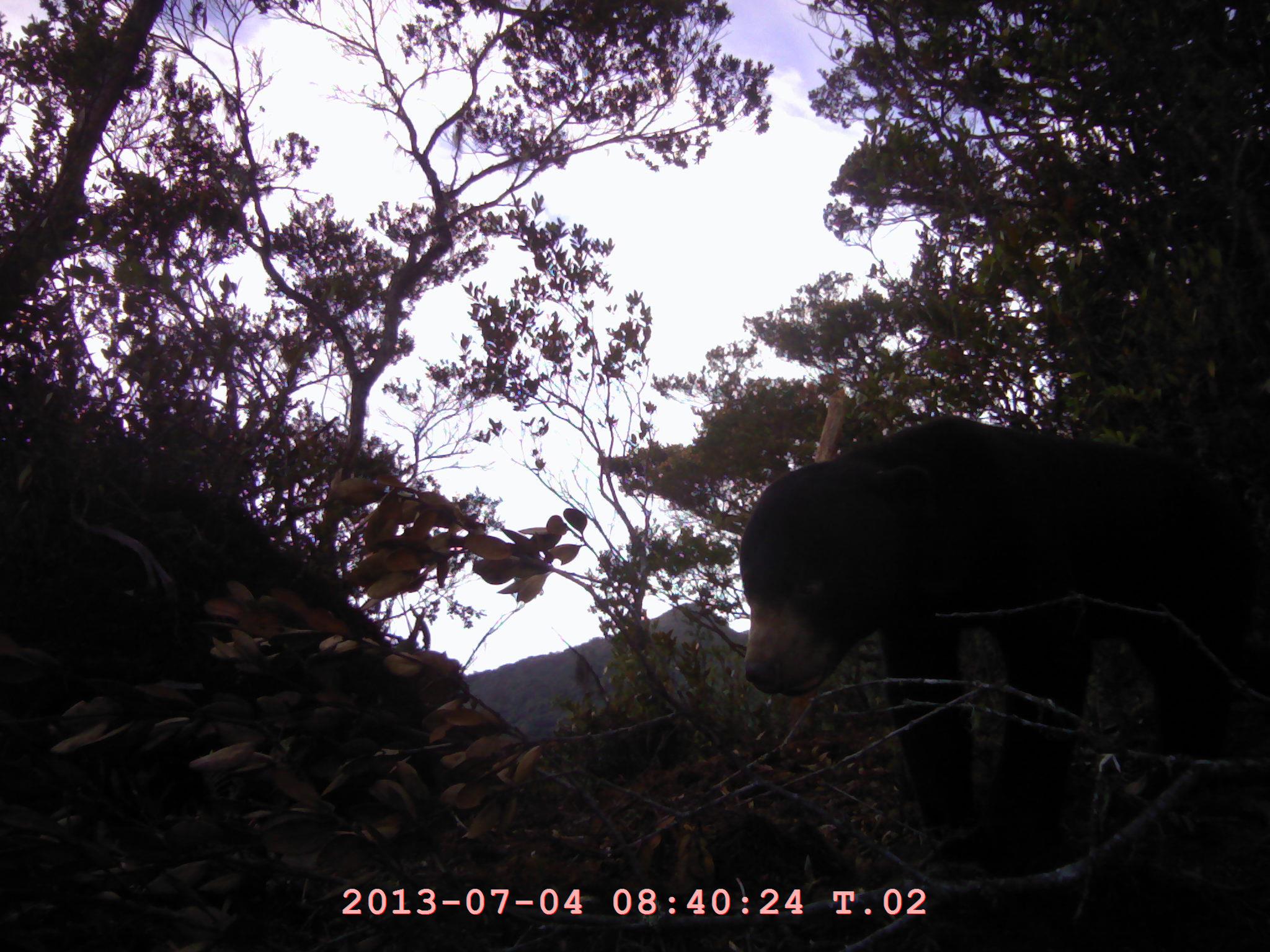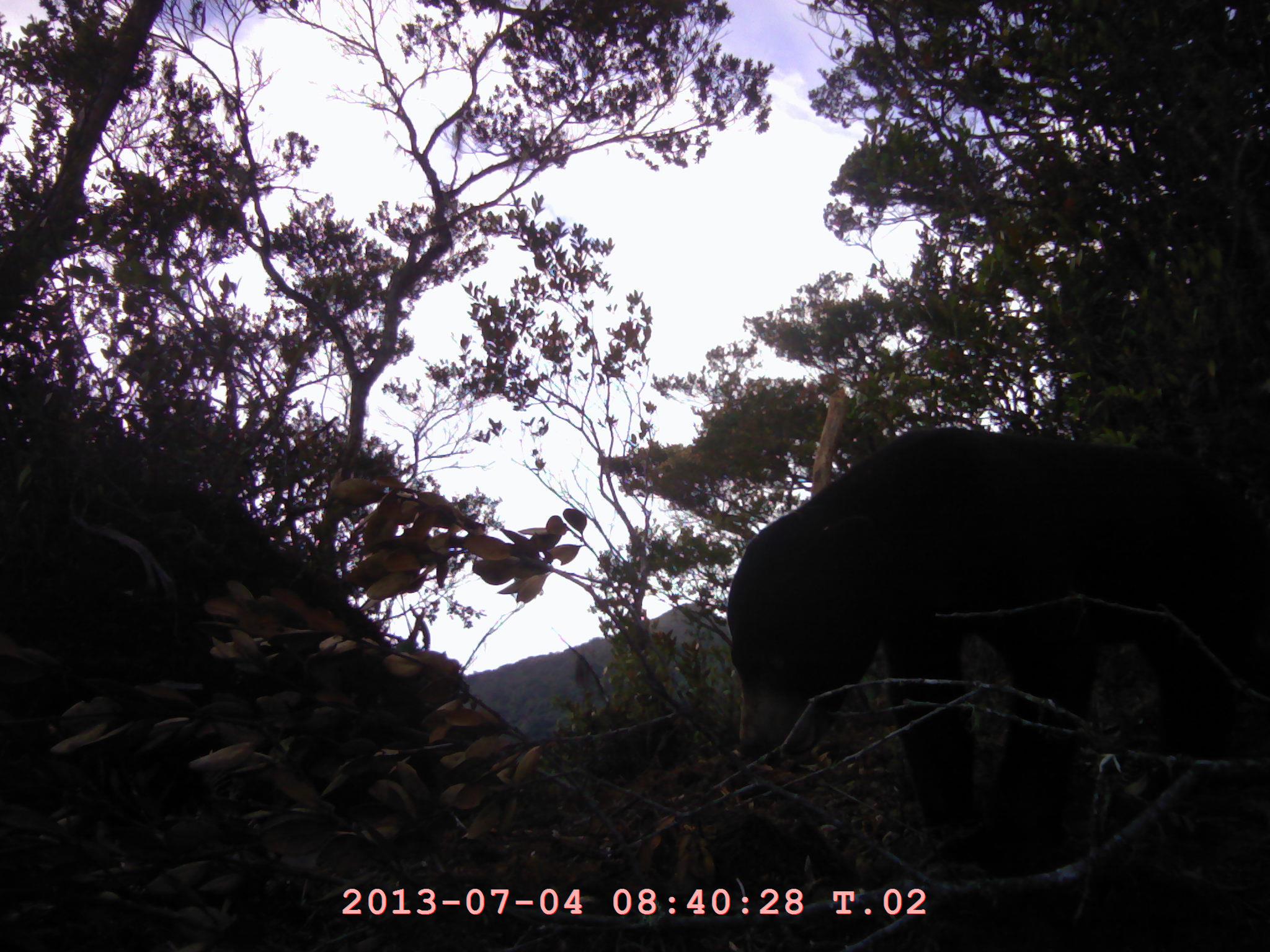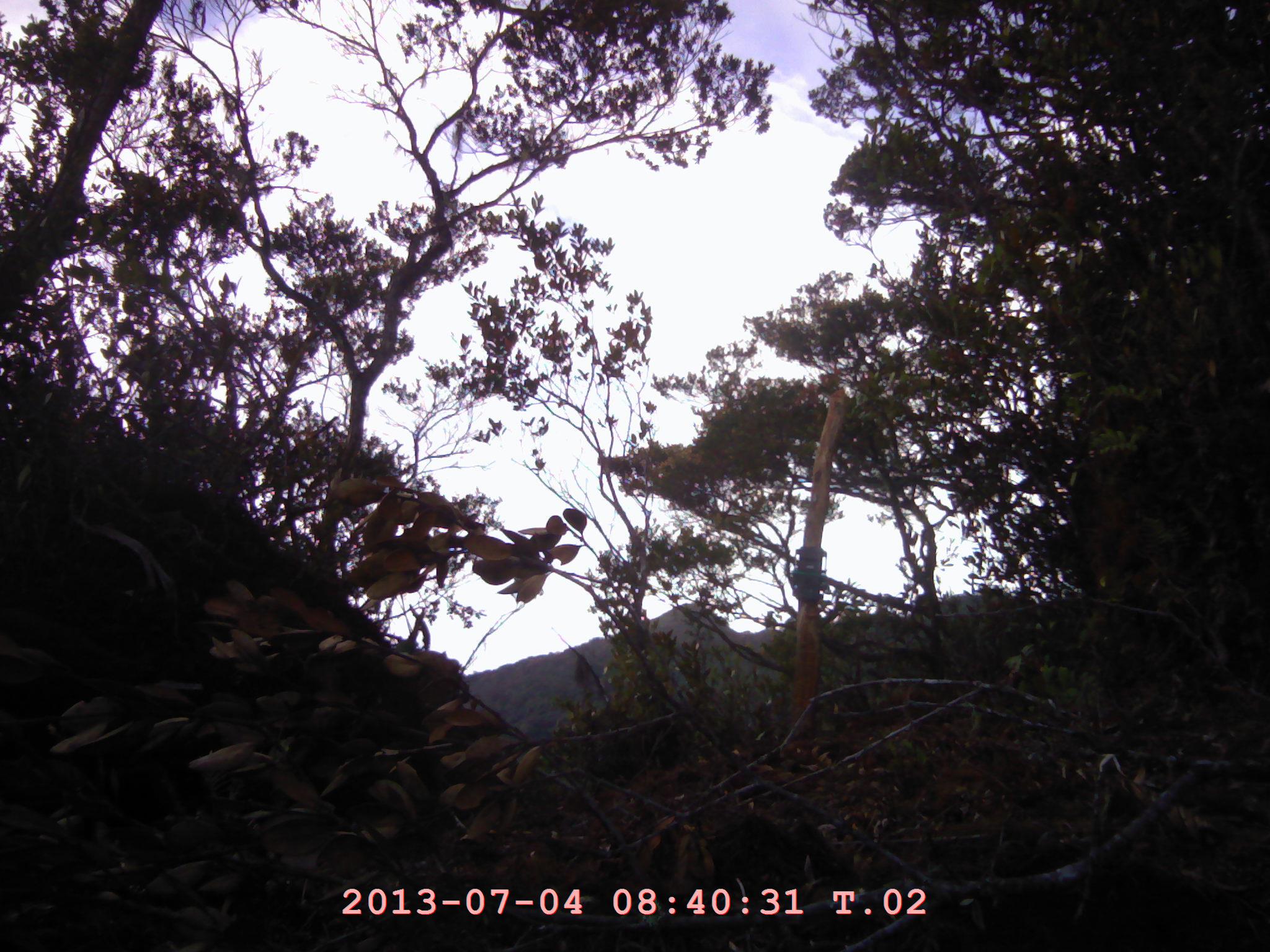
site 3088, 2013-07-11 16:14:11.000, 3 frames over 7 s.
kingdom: Animalia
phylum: Chordata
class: Mammalia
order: Carnivora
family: Ursidae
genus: Helarctos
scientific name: Helarctos malayanus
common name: sun bear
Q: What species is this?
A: Helarctos malayanus (sun bear).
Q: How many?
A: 1.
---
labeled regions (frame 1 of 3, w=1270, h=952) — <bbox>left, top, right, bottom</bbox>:
helarctos malayanus: <bbox>733, 414, 1265, 877</bbox>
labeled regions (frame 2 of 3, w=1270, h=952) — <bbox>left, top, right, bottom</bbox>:
helarctos malayanus: <bbox>721, 425, 1270, 877</bbox>